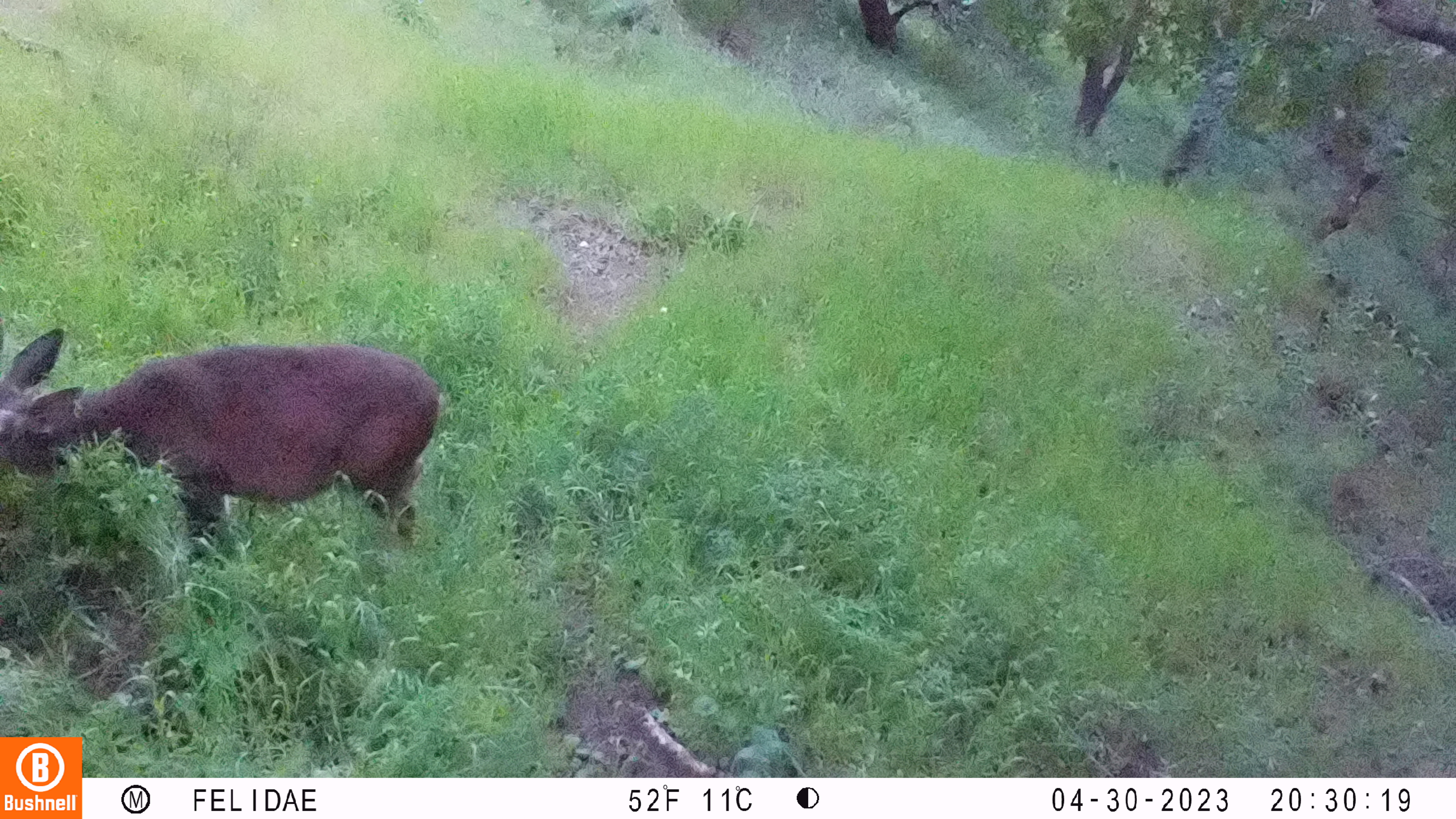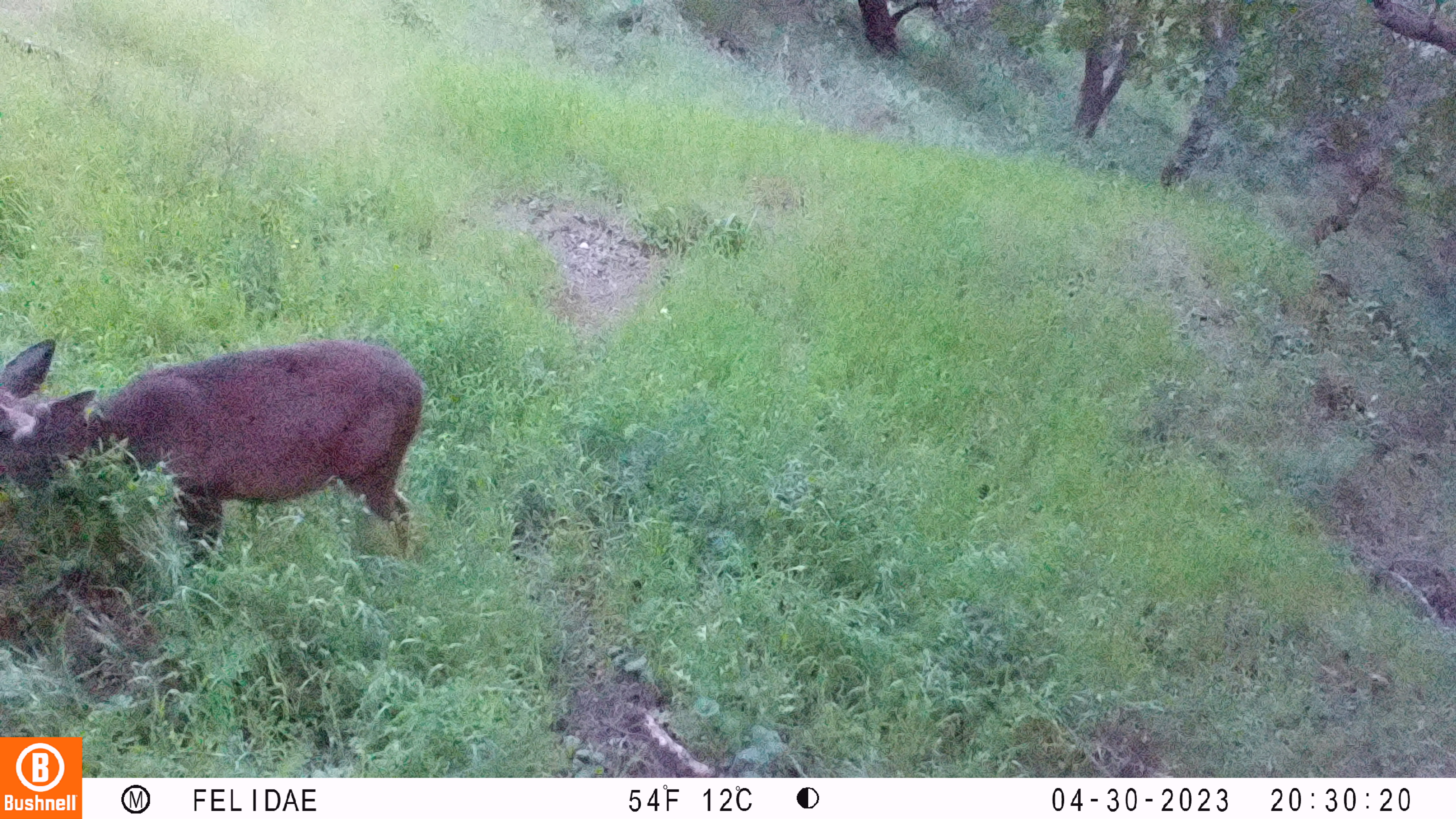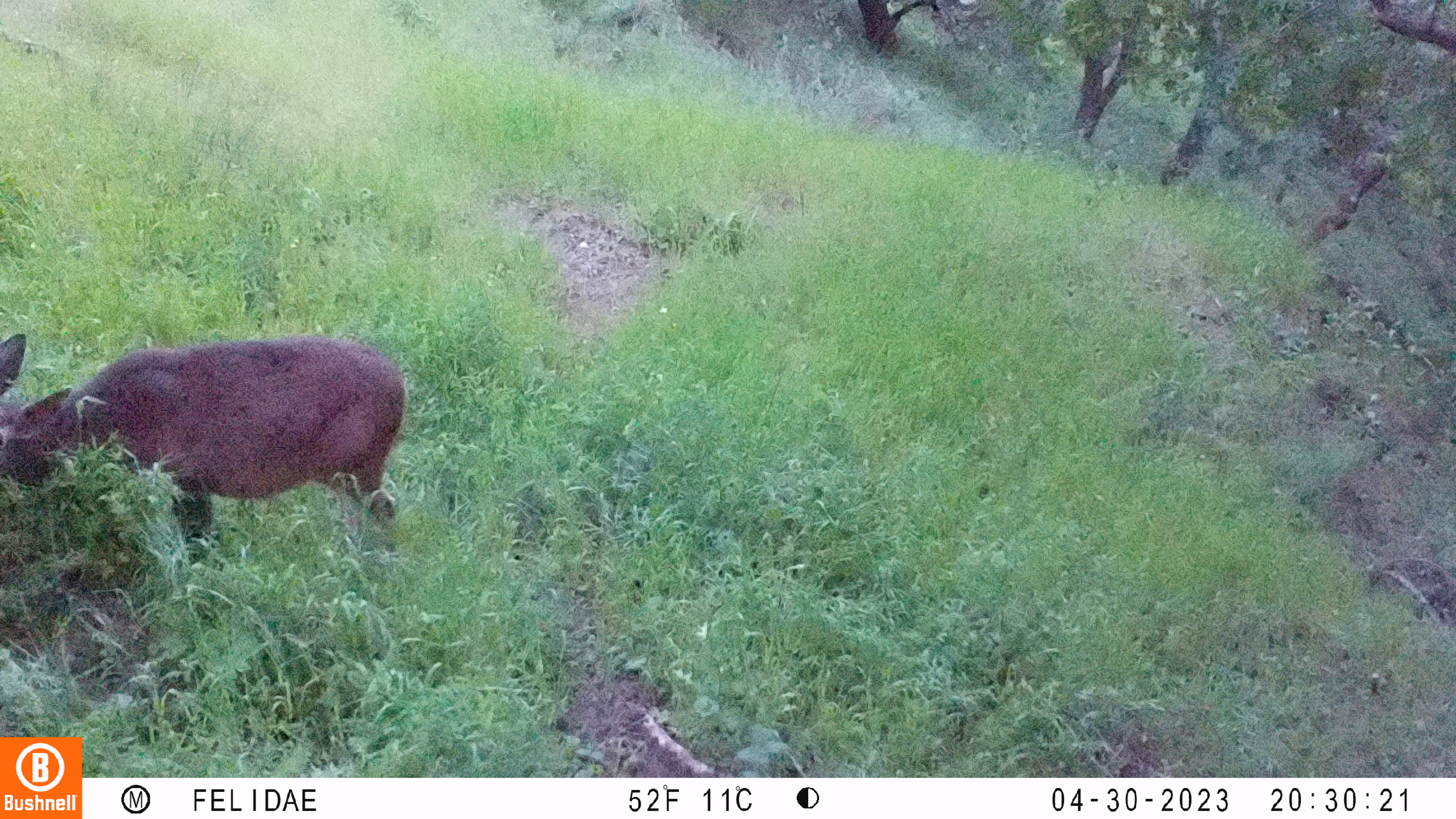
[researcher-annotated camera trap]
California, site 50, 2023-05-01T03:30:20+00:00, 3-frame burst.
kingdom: Animalia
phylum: Chordata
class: Mammalia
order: Artiodactyla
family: Cervidae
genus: Odocoileus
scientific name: Odocoileus hemionus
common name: mule deer